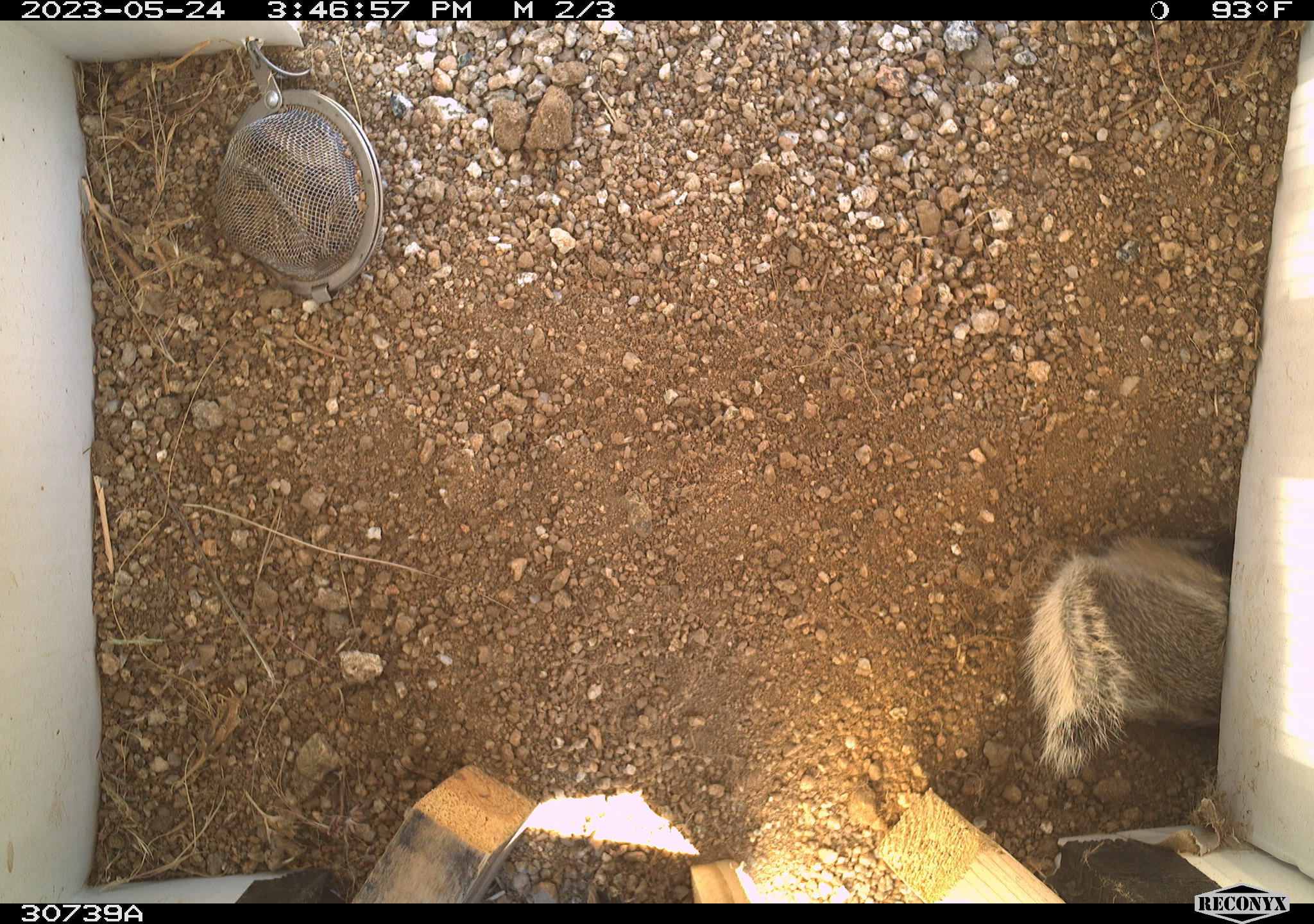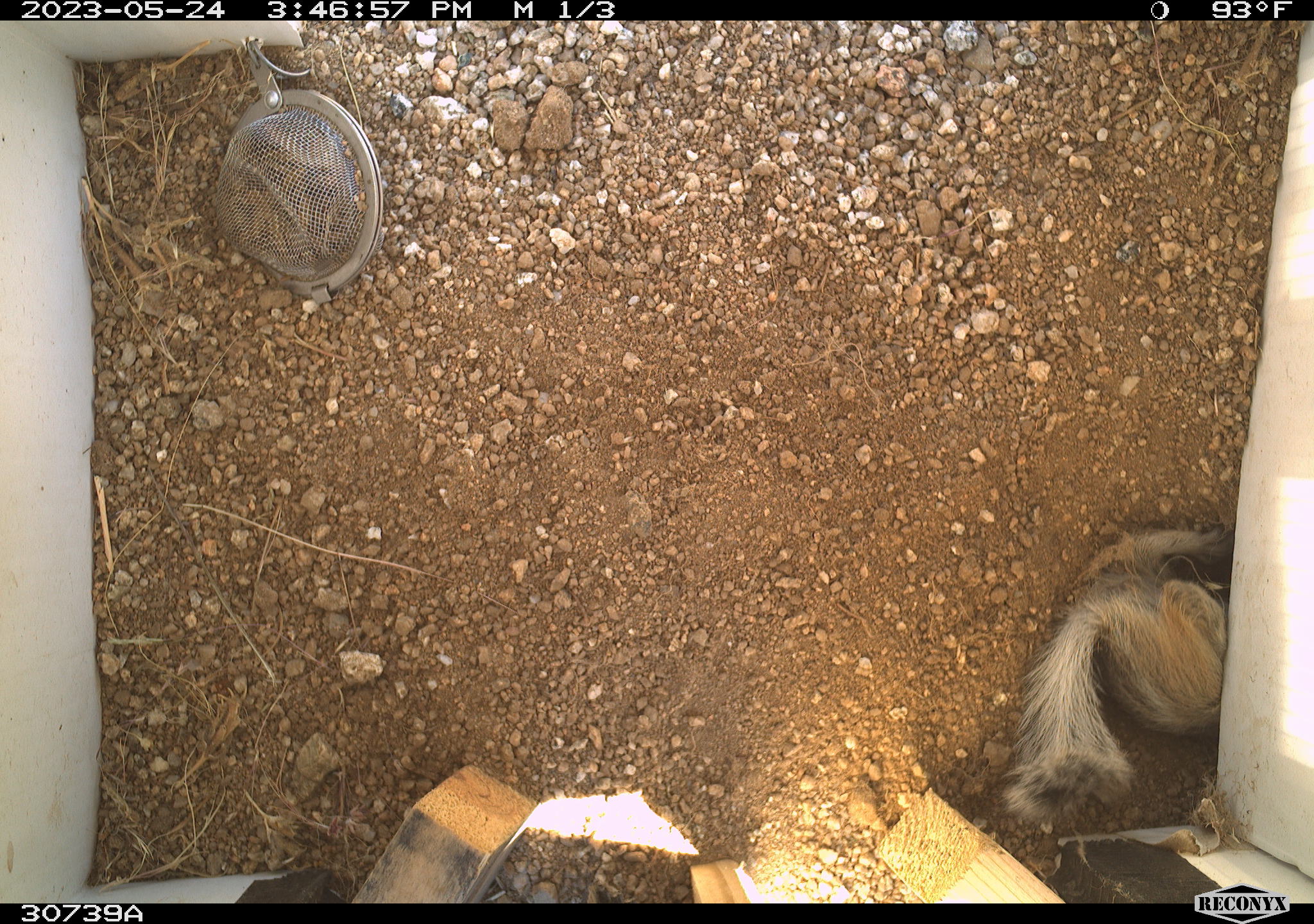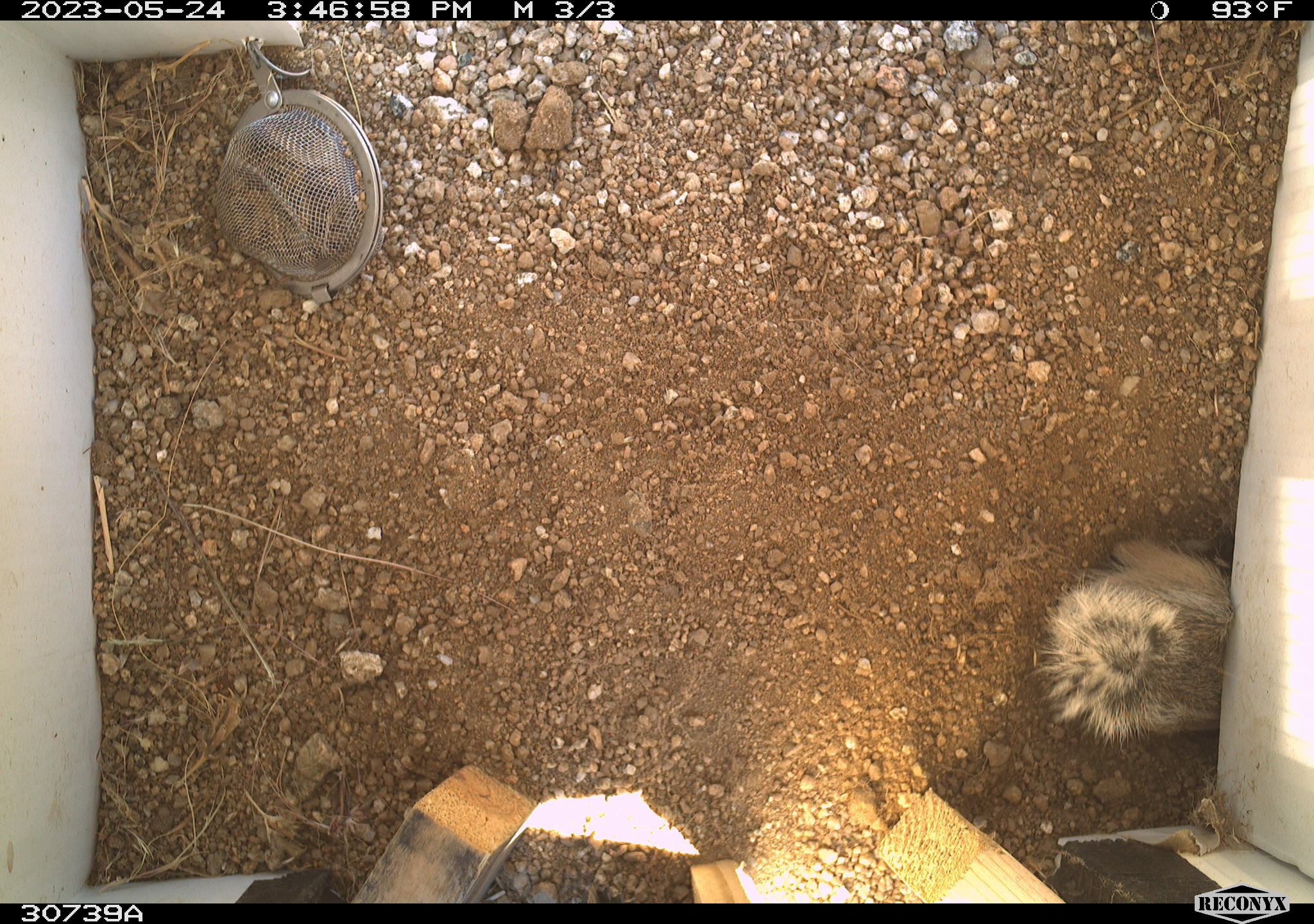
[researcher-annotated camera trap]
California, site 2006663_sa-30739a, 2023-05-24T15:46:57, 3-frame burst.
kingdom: Animalia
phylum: Chordata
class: Mammalia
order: Rodentia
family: Sciuridae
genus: Ammospermophilus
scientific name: Ammospermophilus leucurus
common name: white-tailed antelope squirrel